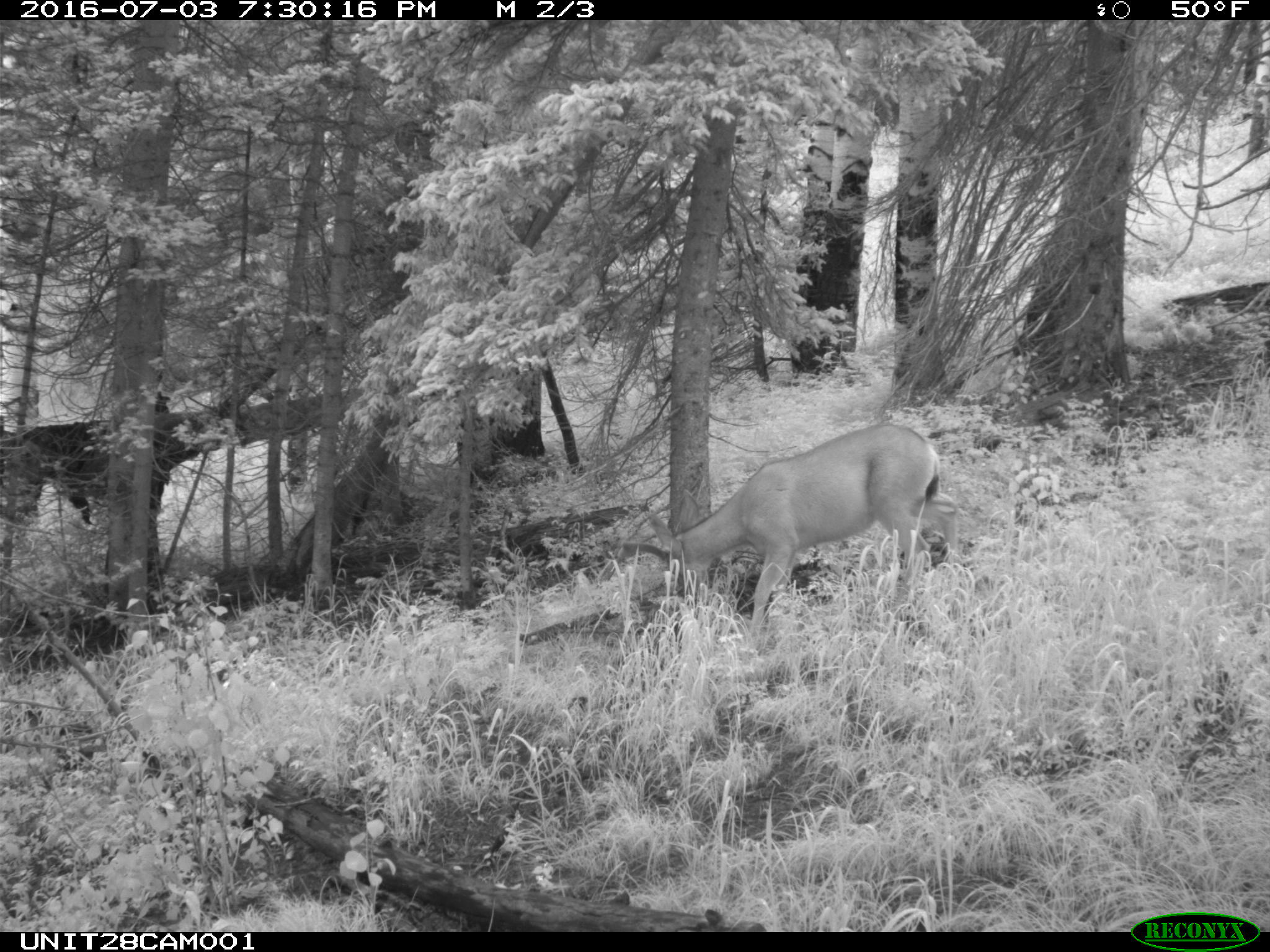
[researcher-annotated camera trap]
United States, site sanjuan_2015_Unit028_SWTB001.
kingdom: Animalia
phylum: Chordata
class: Mammalia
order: Artiodactyla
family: Cervidae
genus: Odocoileus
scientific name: Odocoileus hemionus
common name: mule deer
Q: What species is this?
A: Odocoileus hemionus (mule deer).